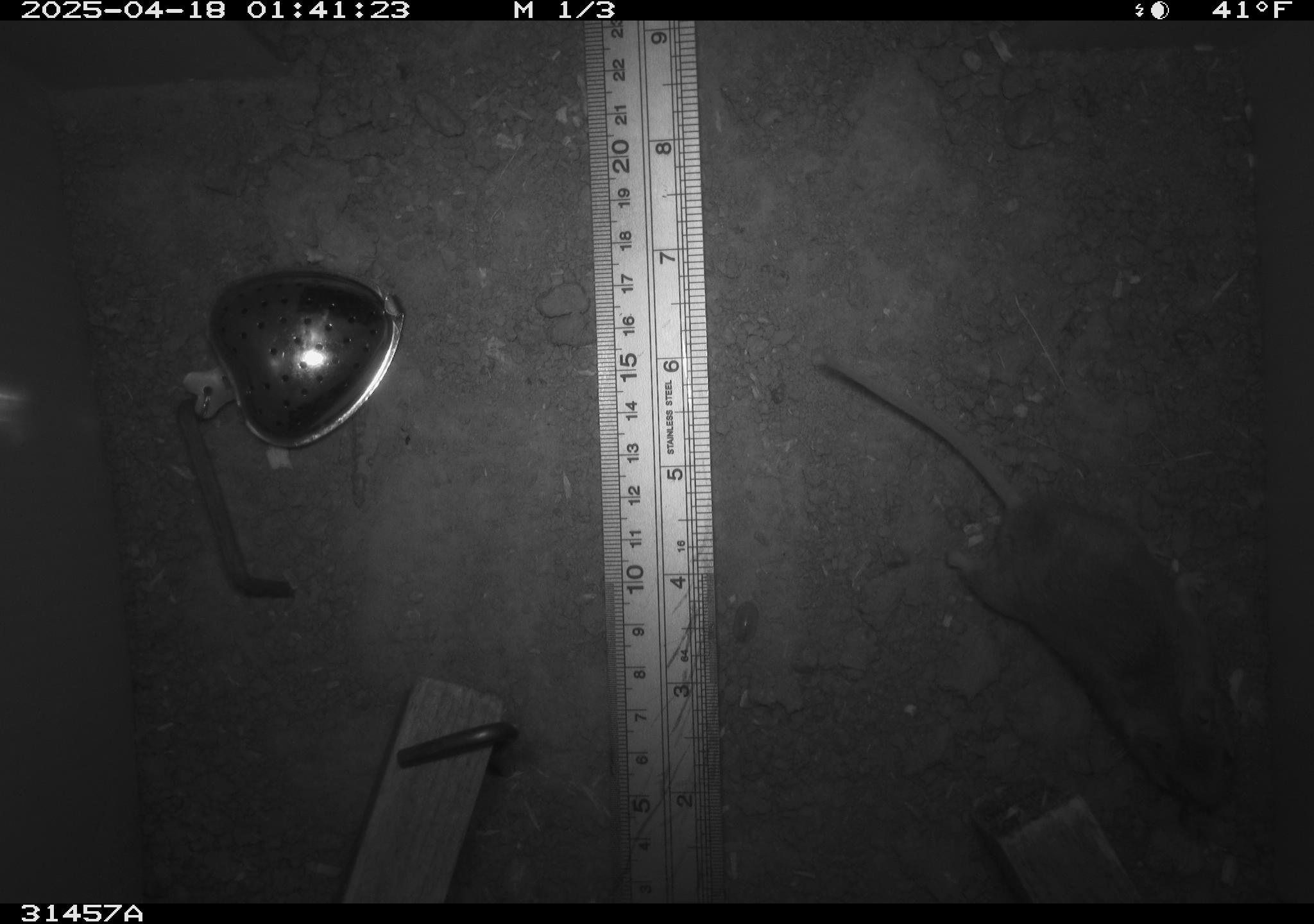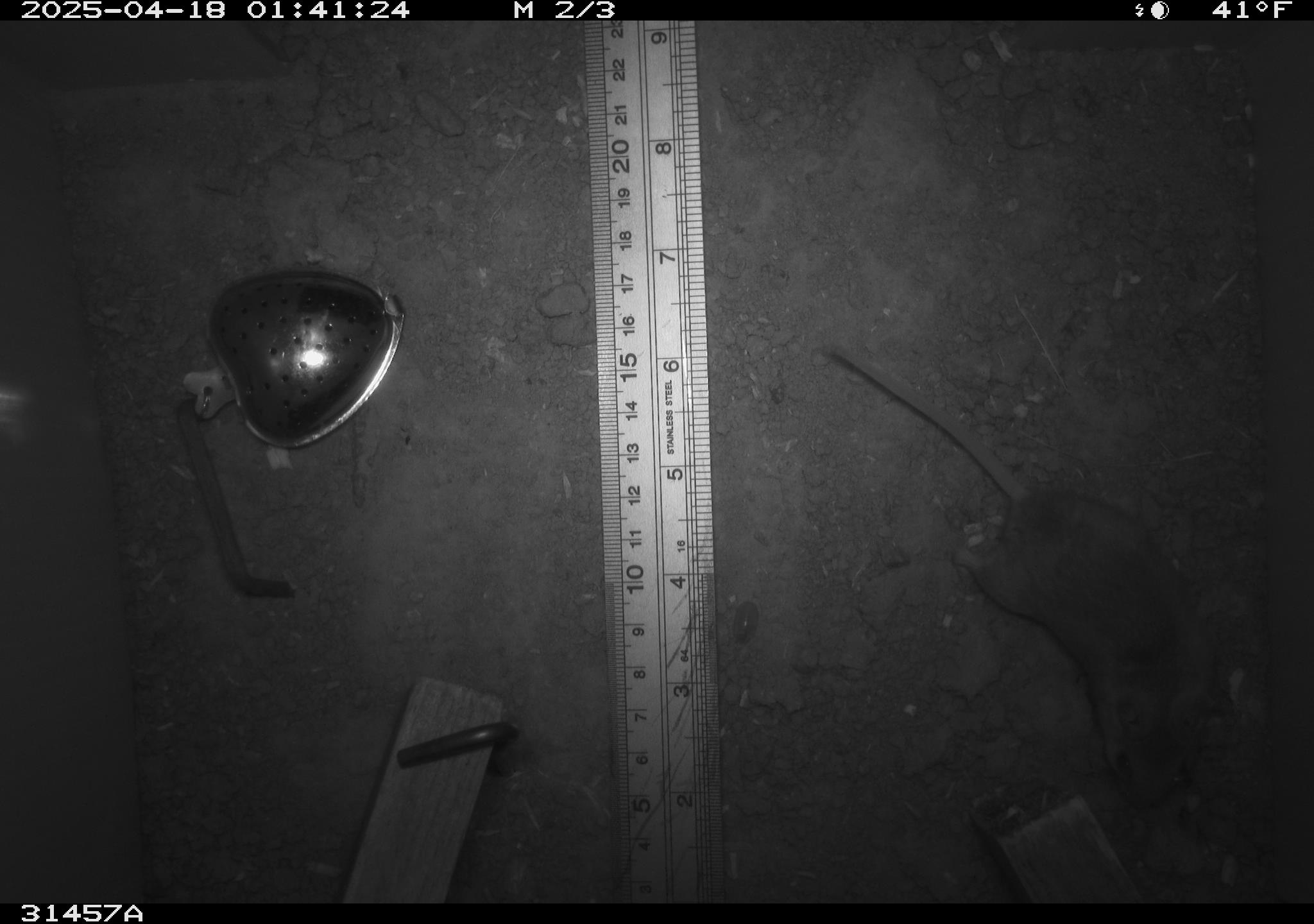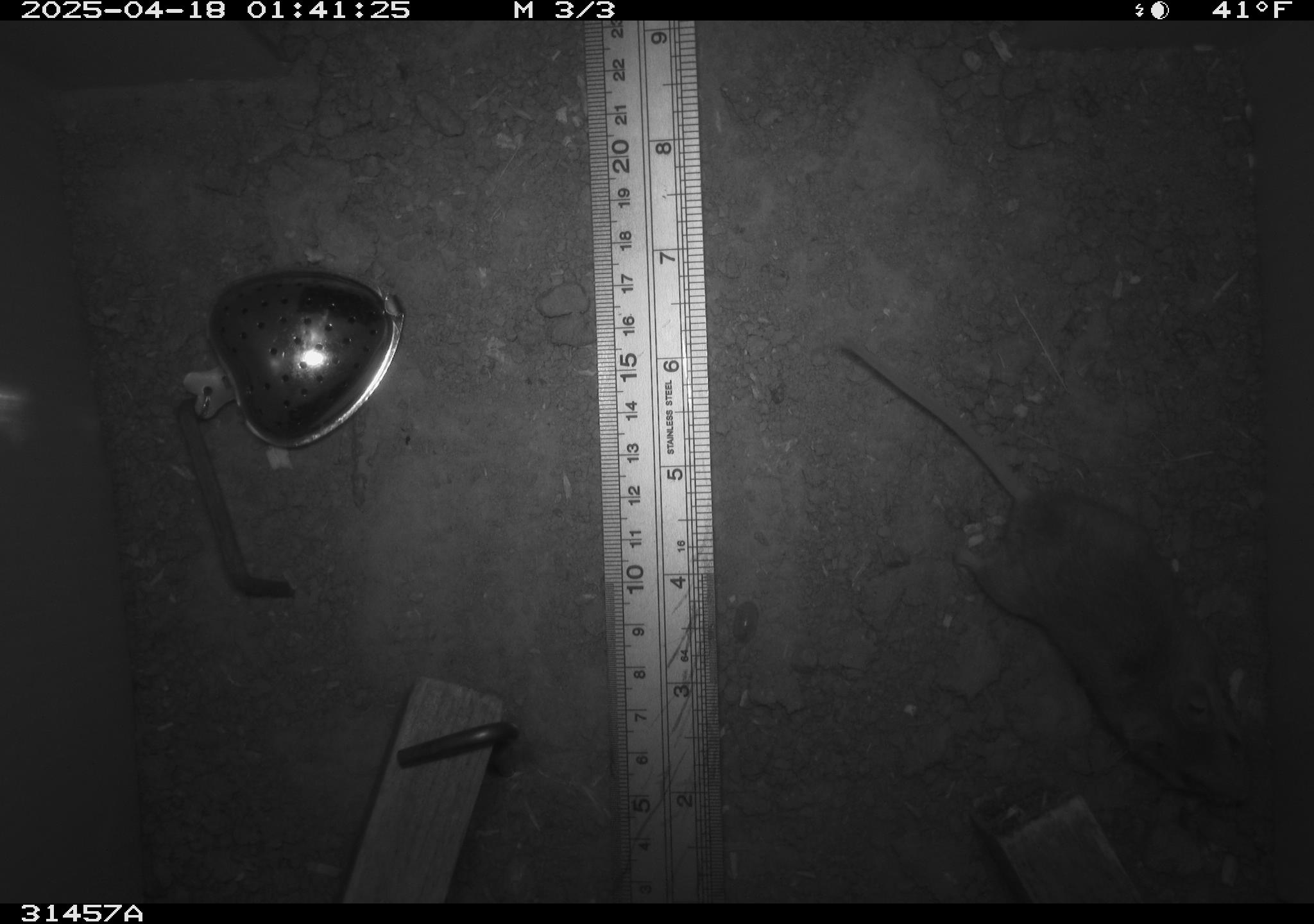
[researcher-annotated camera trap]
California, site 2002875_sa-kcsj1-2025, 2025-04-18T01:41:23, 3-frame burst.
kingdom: Animalia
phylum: Chordata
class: Mammalia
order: Rodentia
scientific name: Rodentia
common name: rodent